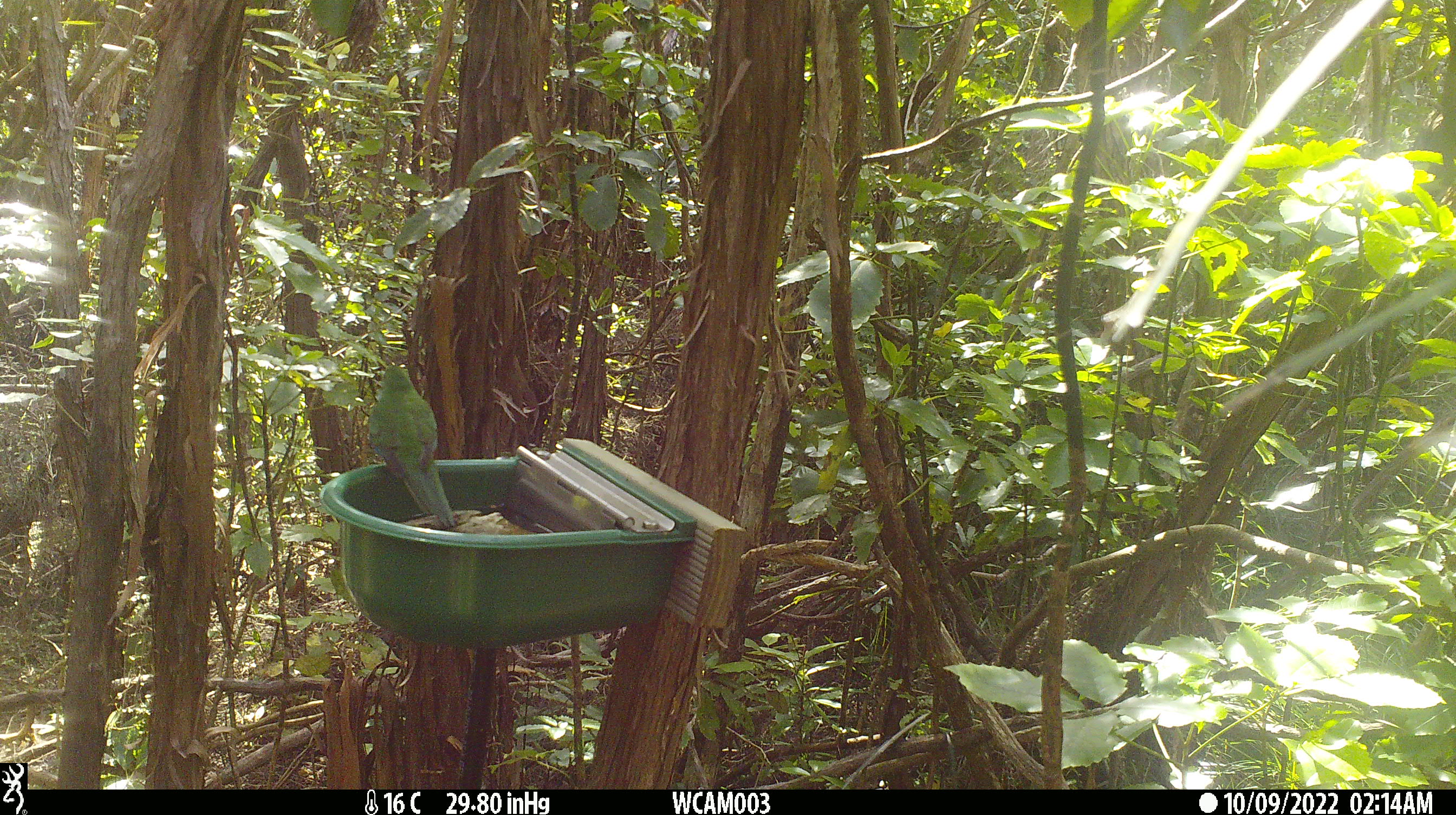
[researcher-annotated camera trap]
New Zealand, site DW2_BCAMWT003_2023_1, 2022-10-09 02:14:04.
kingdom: Animalia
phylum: Chordata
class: Aves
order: Psittaciformes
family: Psittaculidae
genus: Cyanoramphus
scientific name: Cyanoramphus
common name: parakeet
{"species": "parakeet (Cyanoramphus)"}